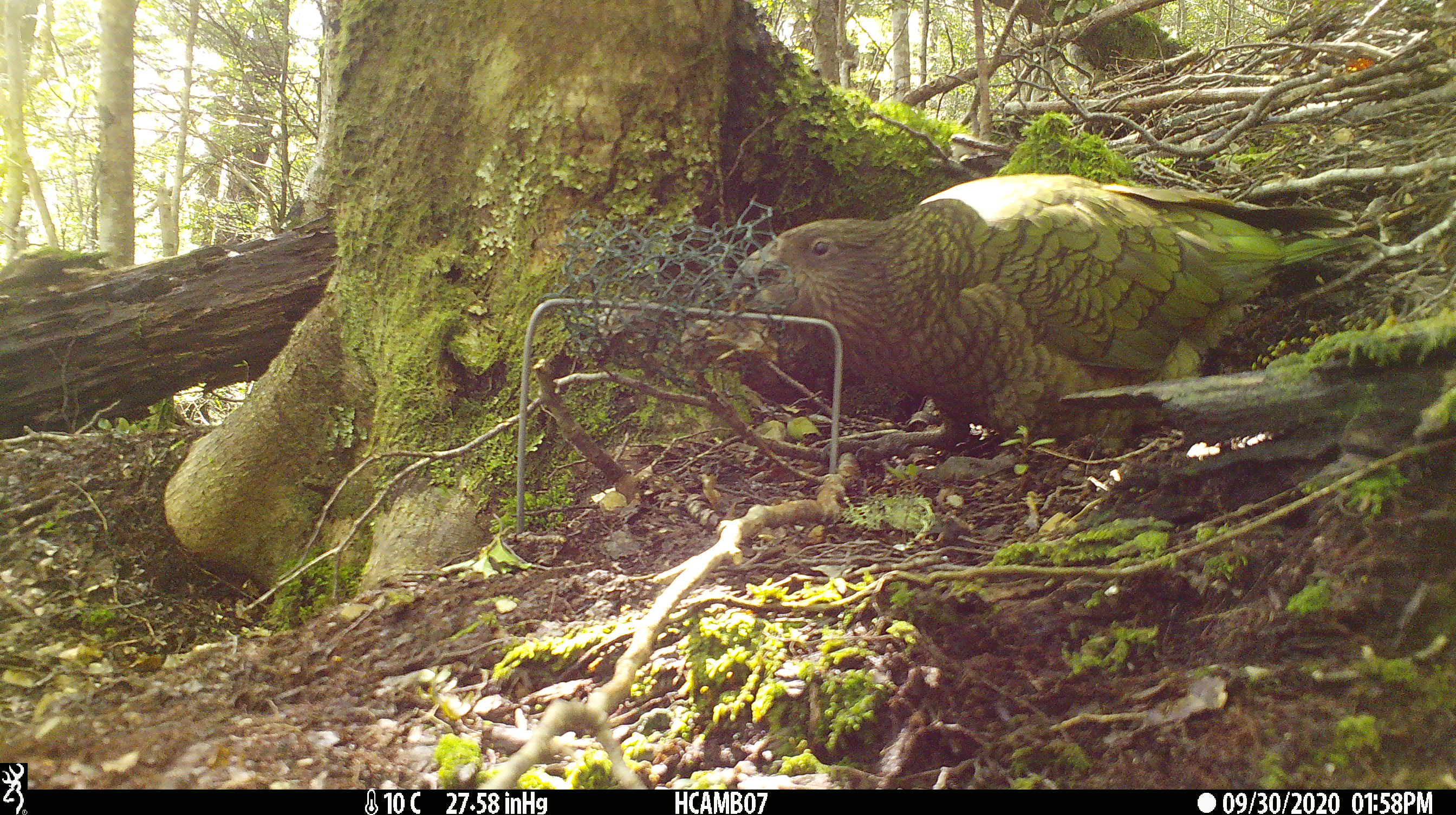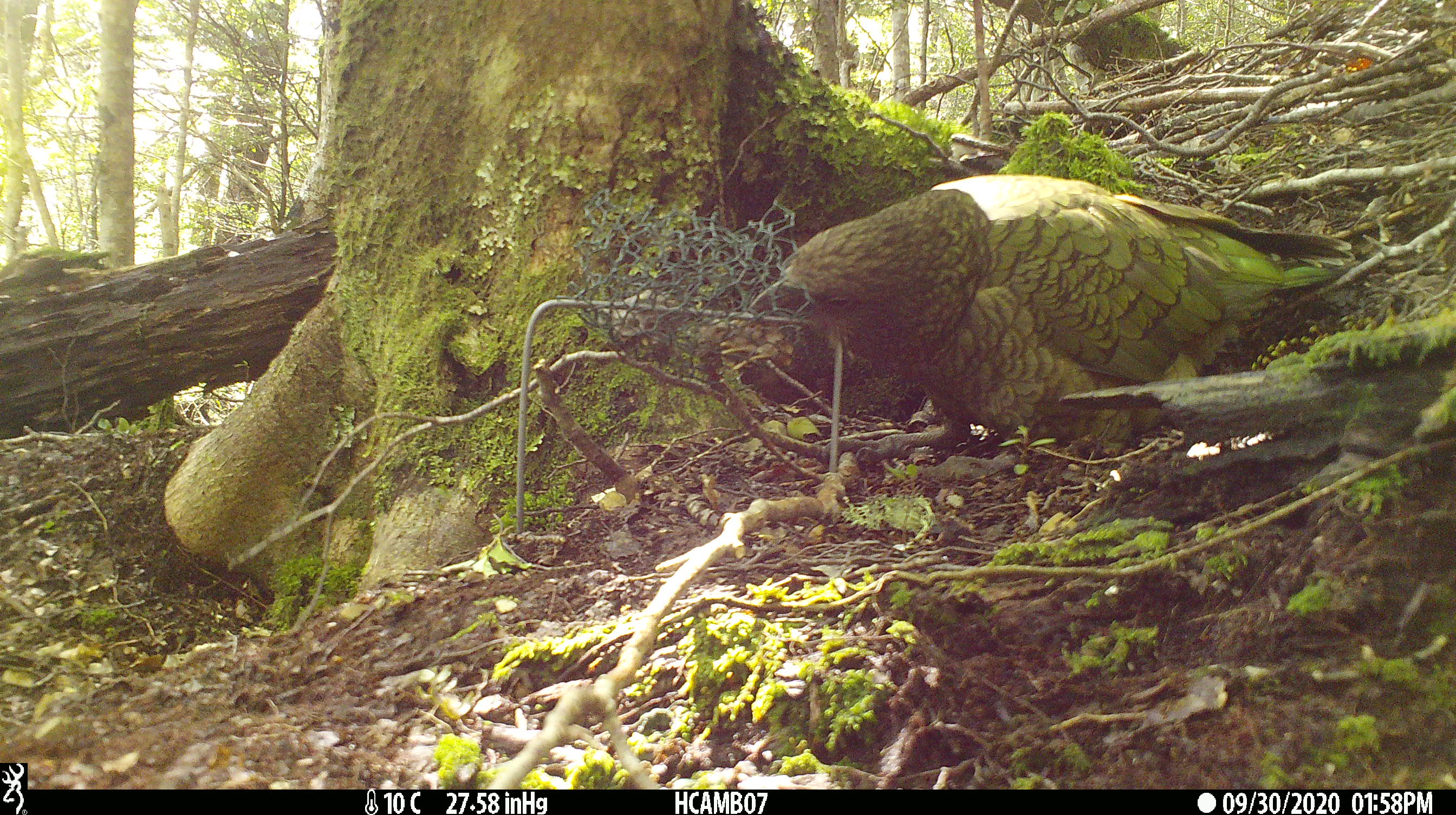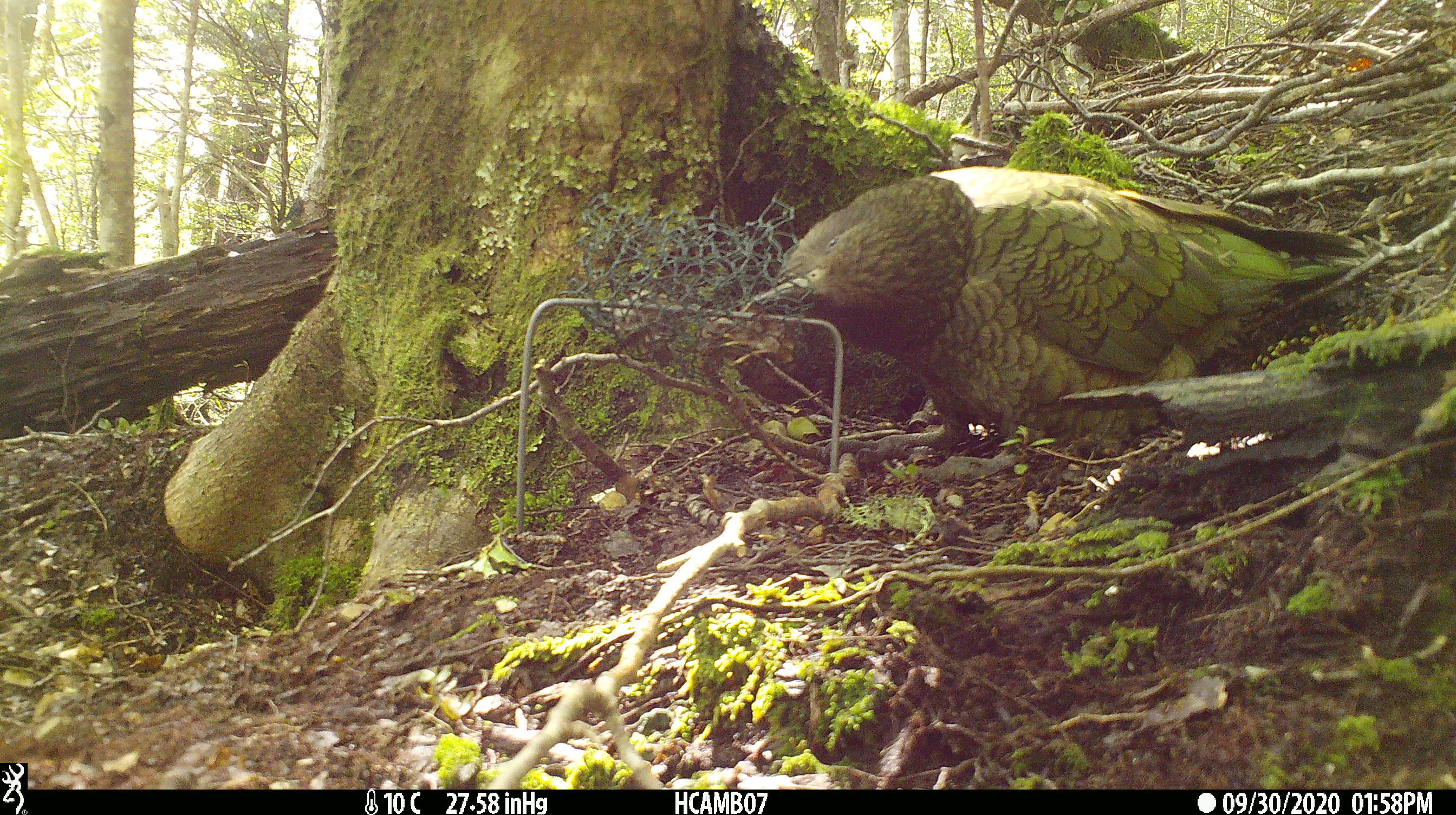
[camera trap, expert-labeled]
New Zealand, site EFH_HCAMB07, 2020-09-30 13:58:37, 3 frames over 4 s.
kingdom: Animalia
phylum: Chordata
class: Aves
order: Psittaciformes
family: Strigopidae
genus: Nestor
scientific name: Nestor notabilis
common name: kea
Kea (Nestor notabilis).